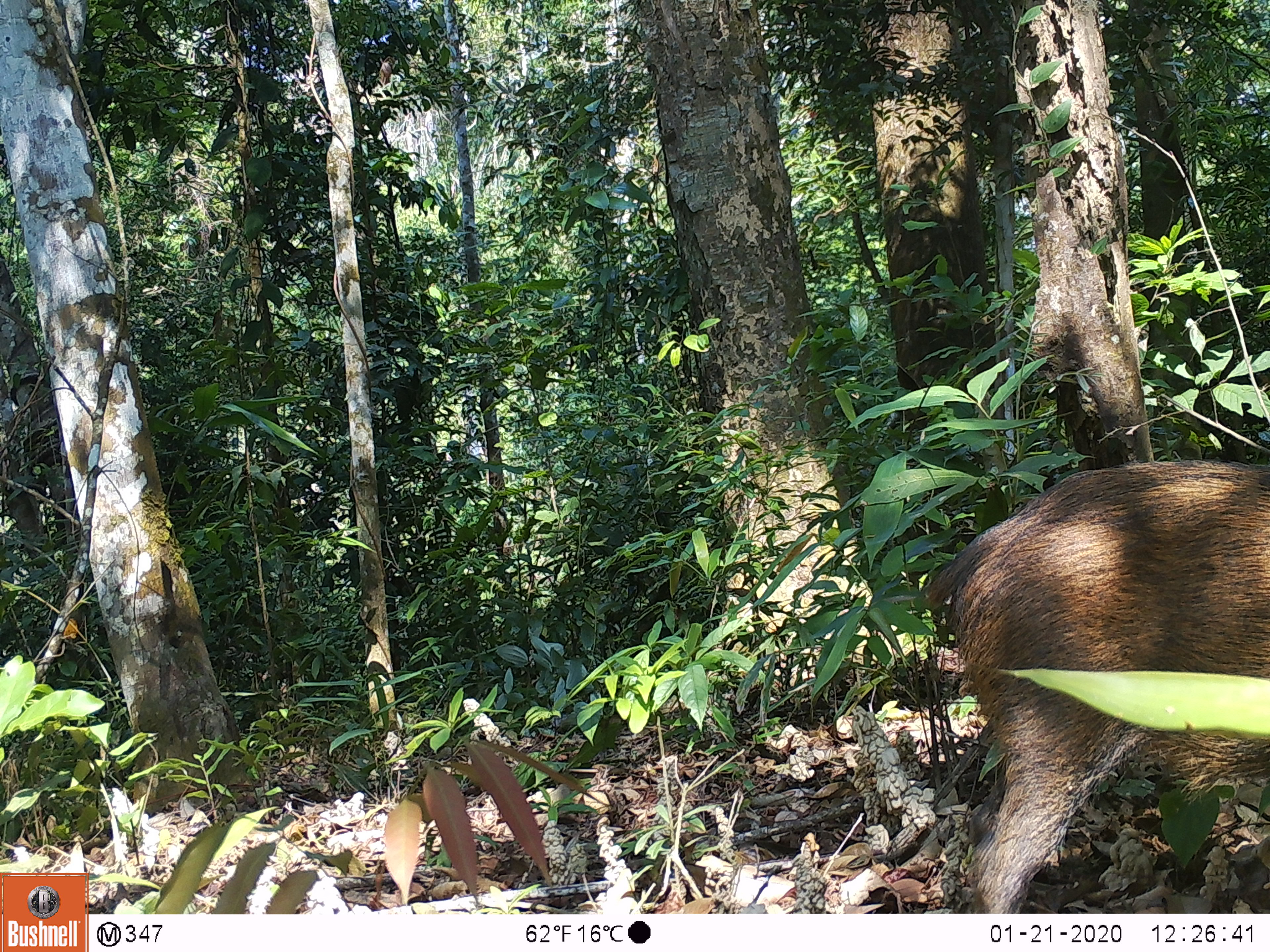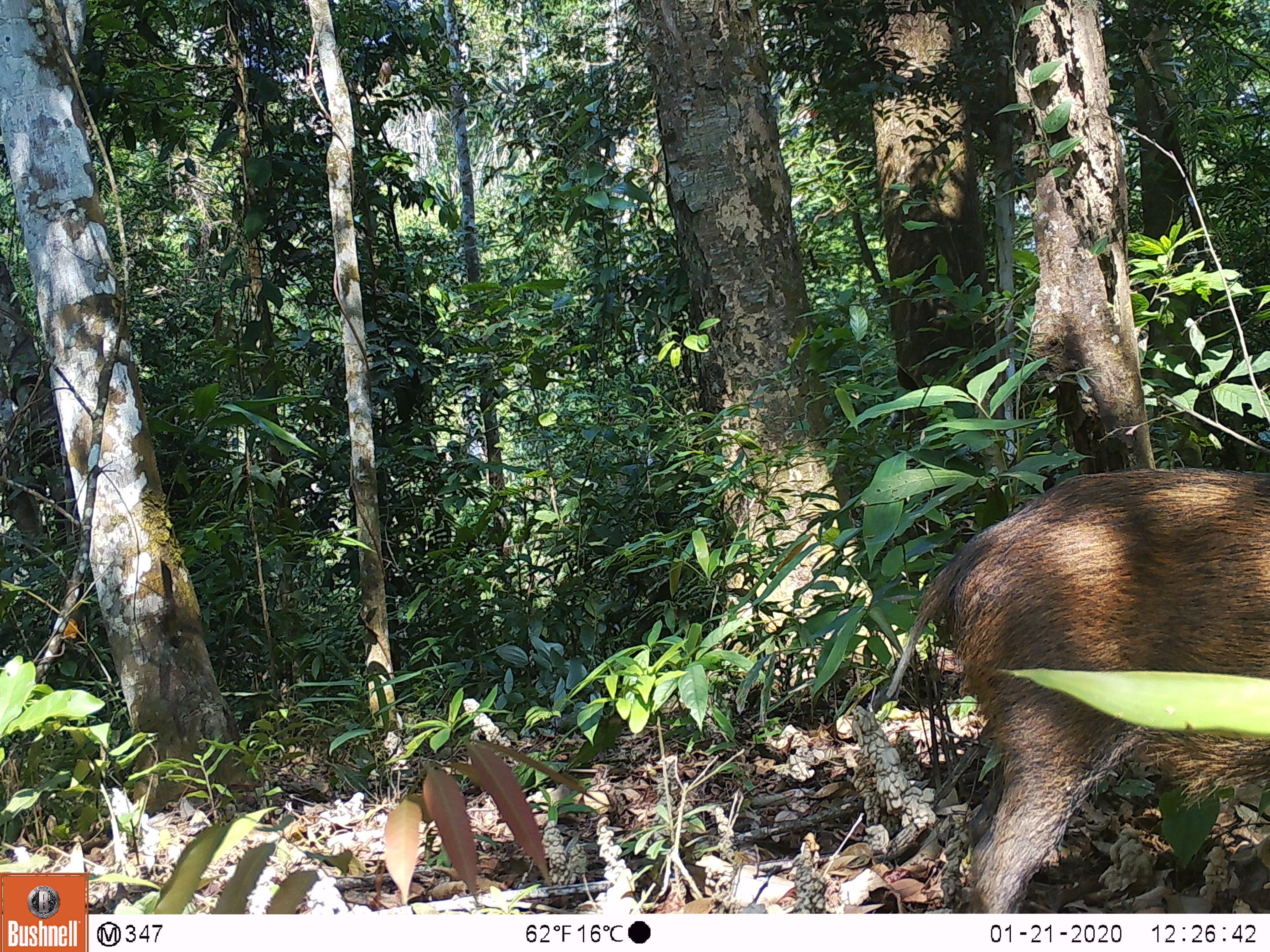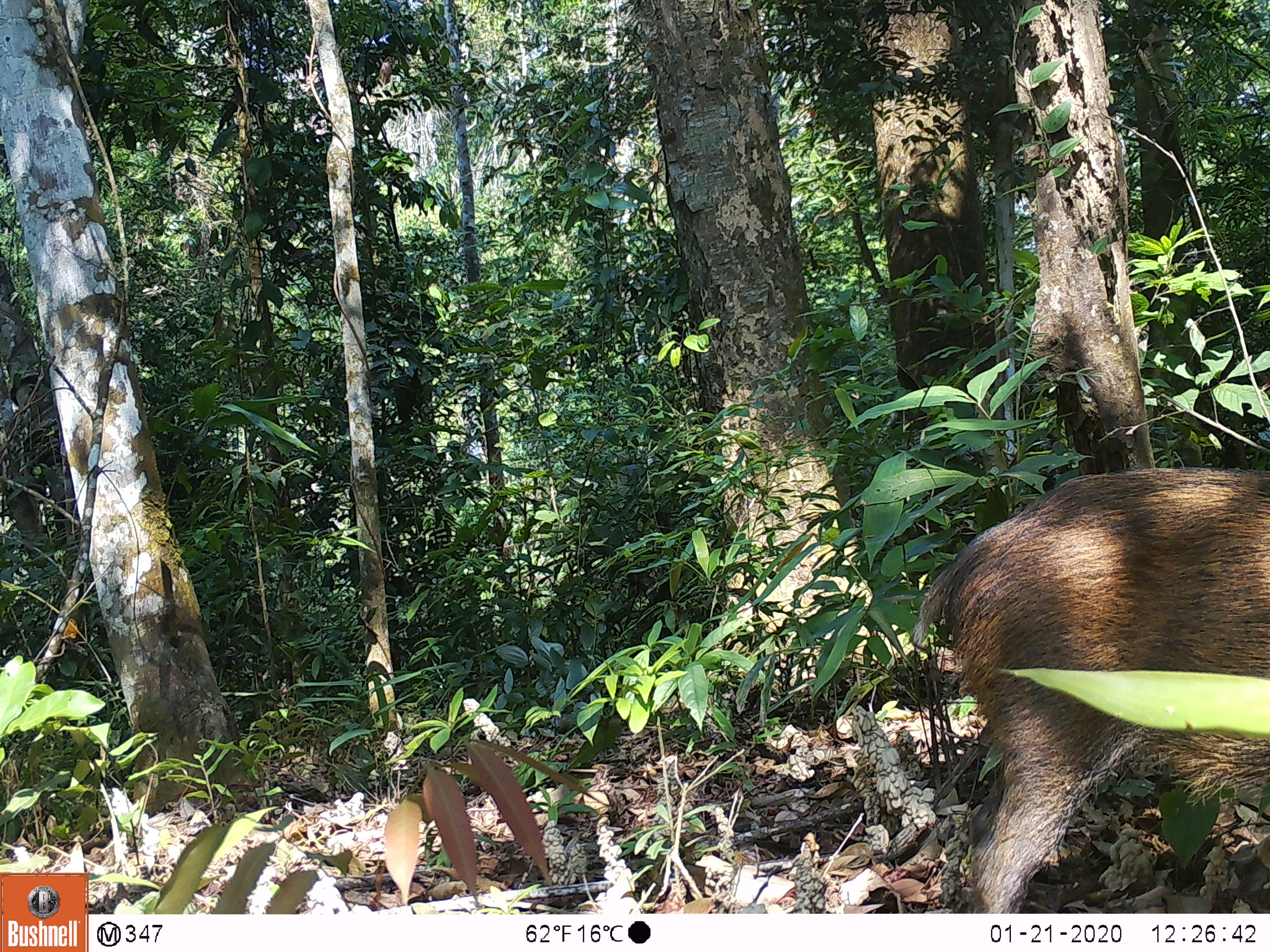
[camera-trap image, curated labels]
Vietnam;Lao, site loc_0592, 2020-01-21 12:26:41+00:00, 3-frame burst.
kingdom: Animalia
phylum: Chordata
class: Mammalia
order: Artiodactyla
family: Suidae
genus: Sus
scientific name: Sus scrofa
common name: eurasian wild pig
Eurasian wild pig (Sus scrofa). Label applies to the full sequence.